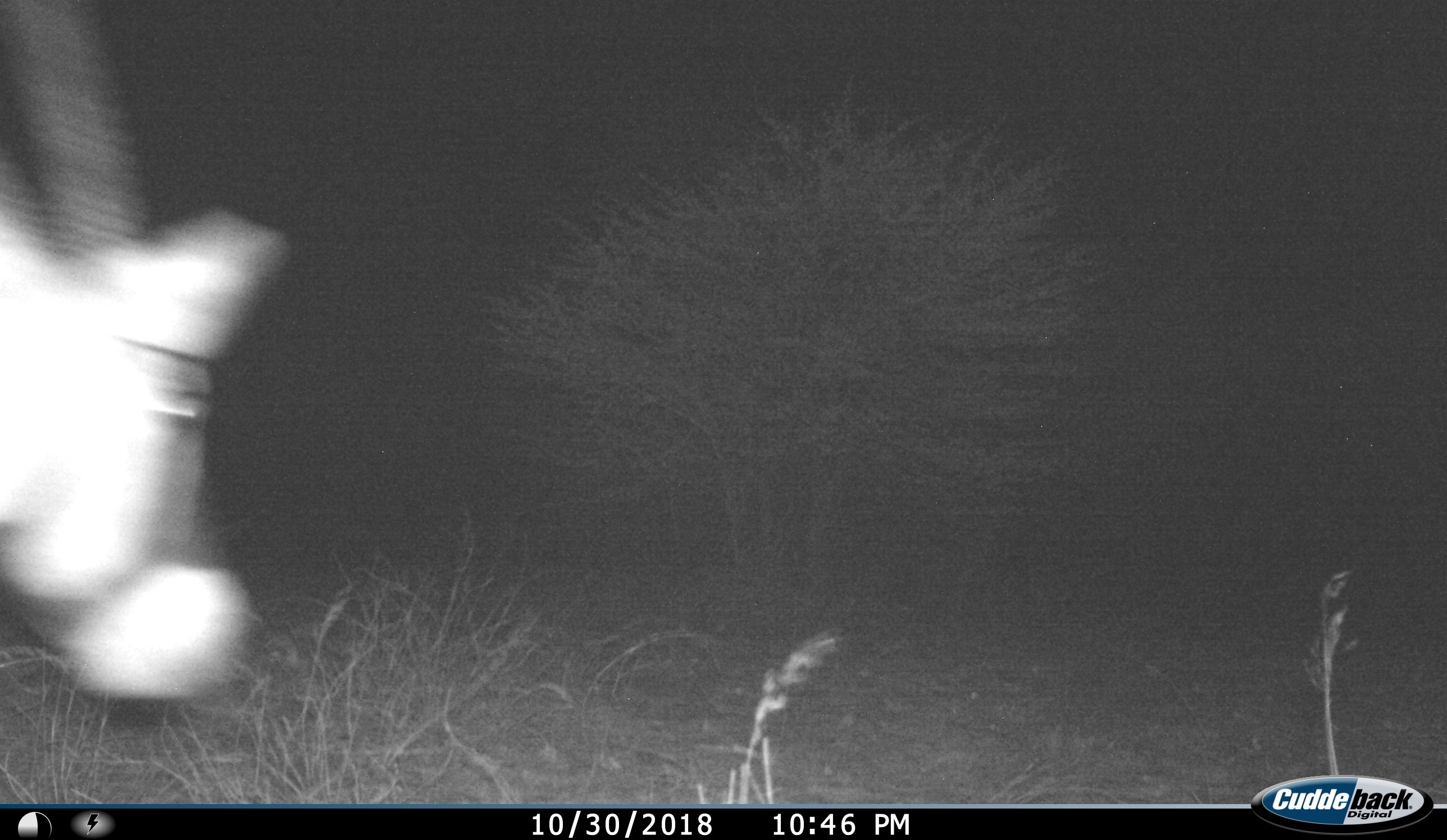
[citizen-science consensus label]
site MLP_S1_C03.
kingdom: Animalia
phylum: Chordata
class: Mammalia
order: Artiodactyla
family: Bovidae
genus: Oryx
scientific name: Oryx gazella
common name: gemsbok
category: oryx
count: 1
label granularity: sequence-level